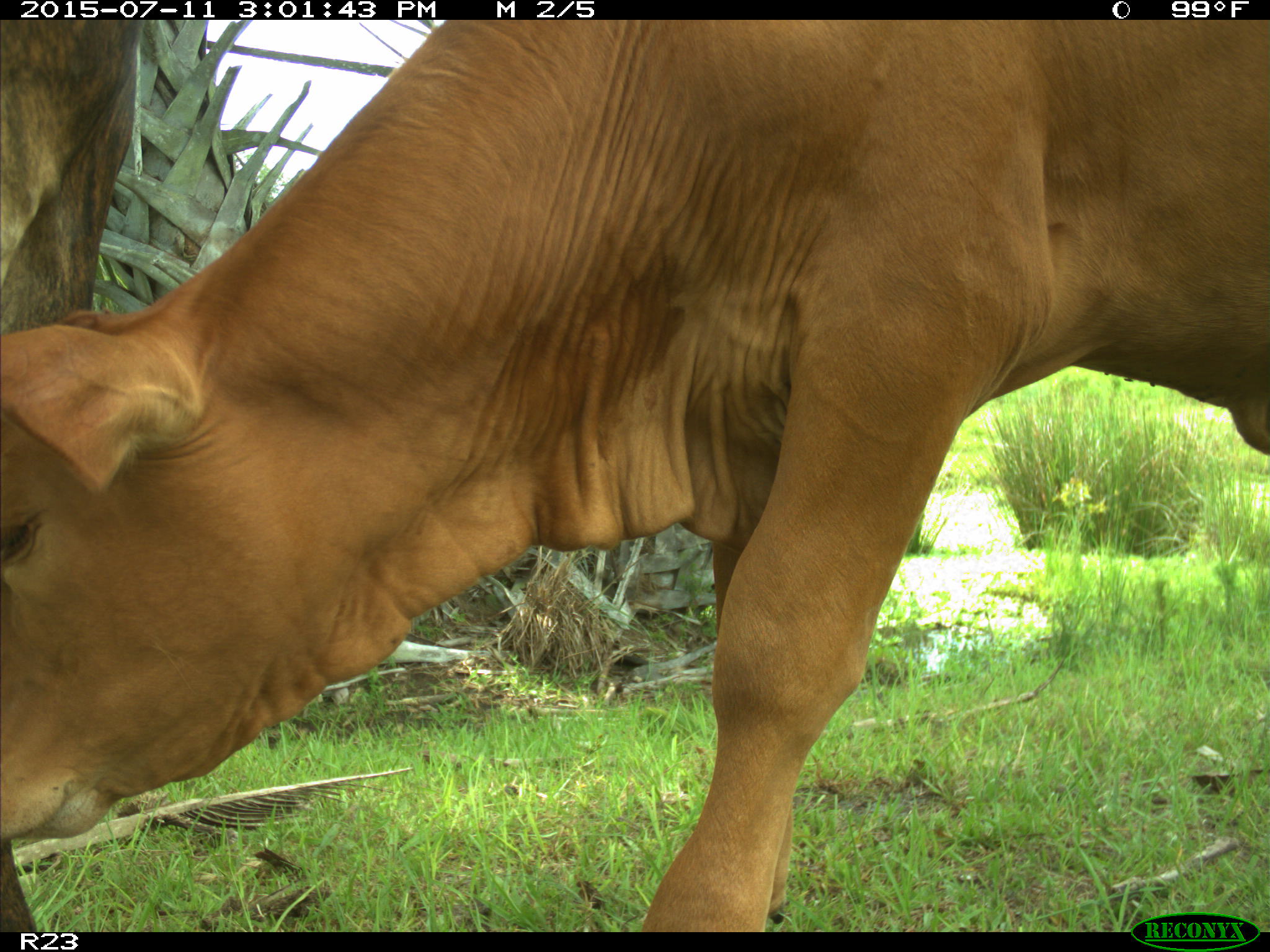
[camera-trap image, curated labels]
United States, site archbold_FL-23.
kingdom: Animalia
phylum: Chordata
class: Mammalia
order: Artiodactyla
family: Bovidae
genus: Bos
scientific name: Bos taurus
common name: domestic cow